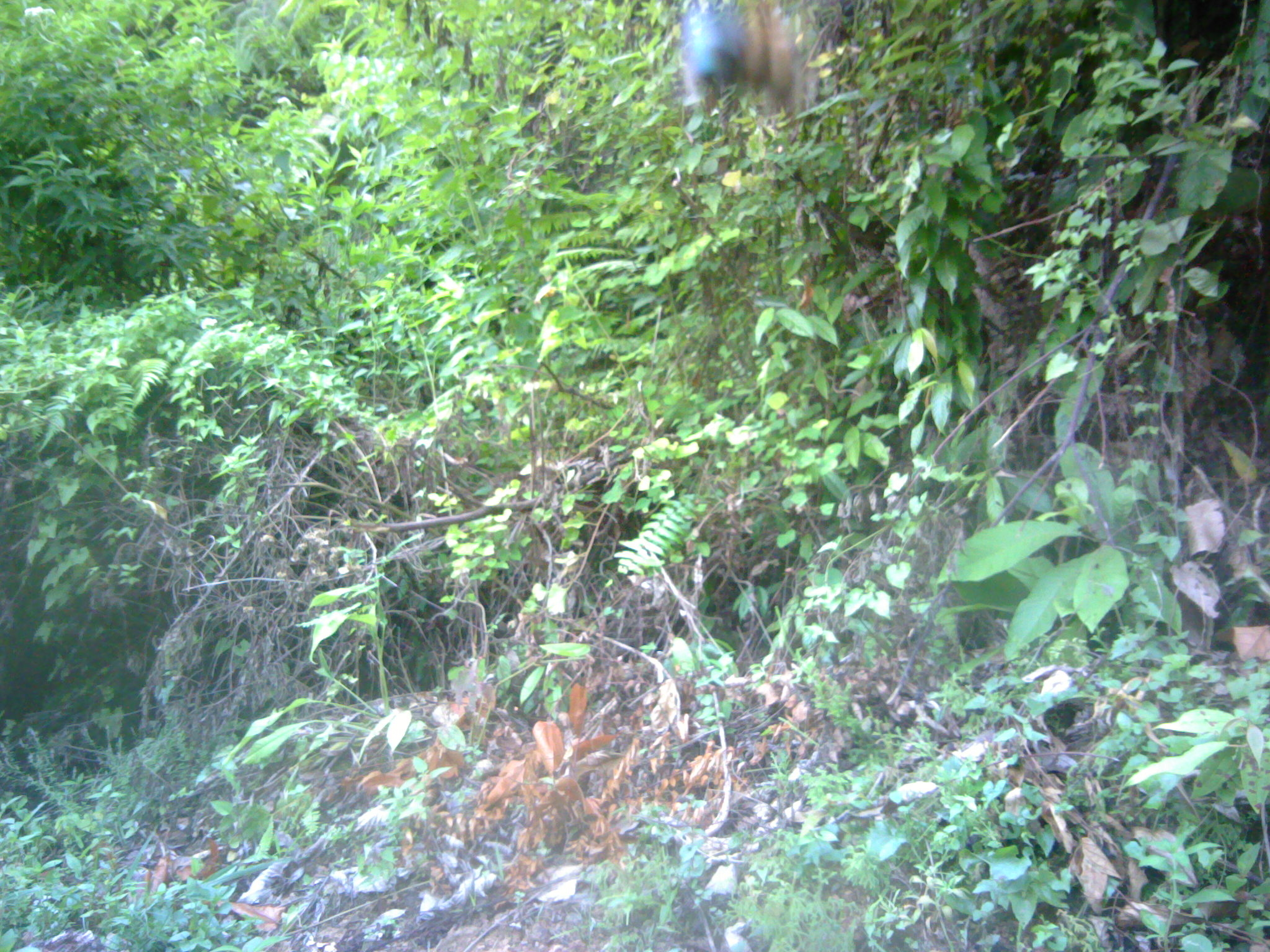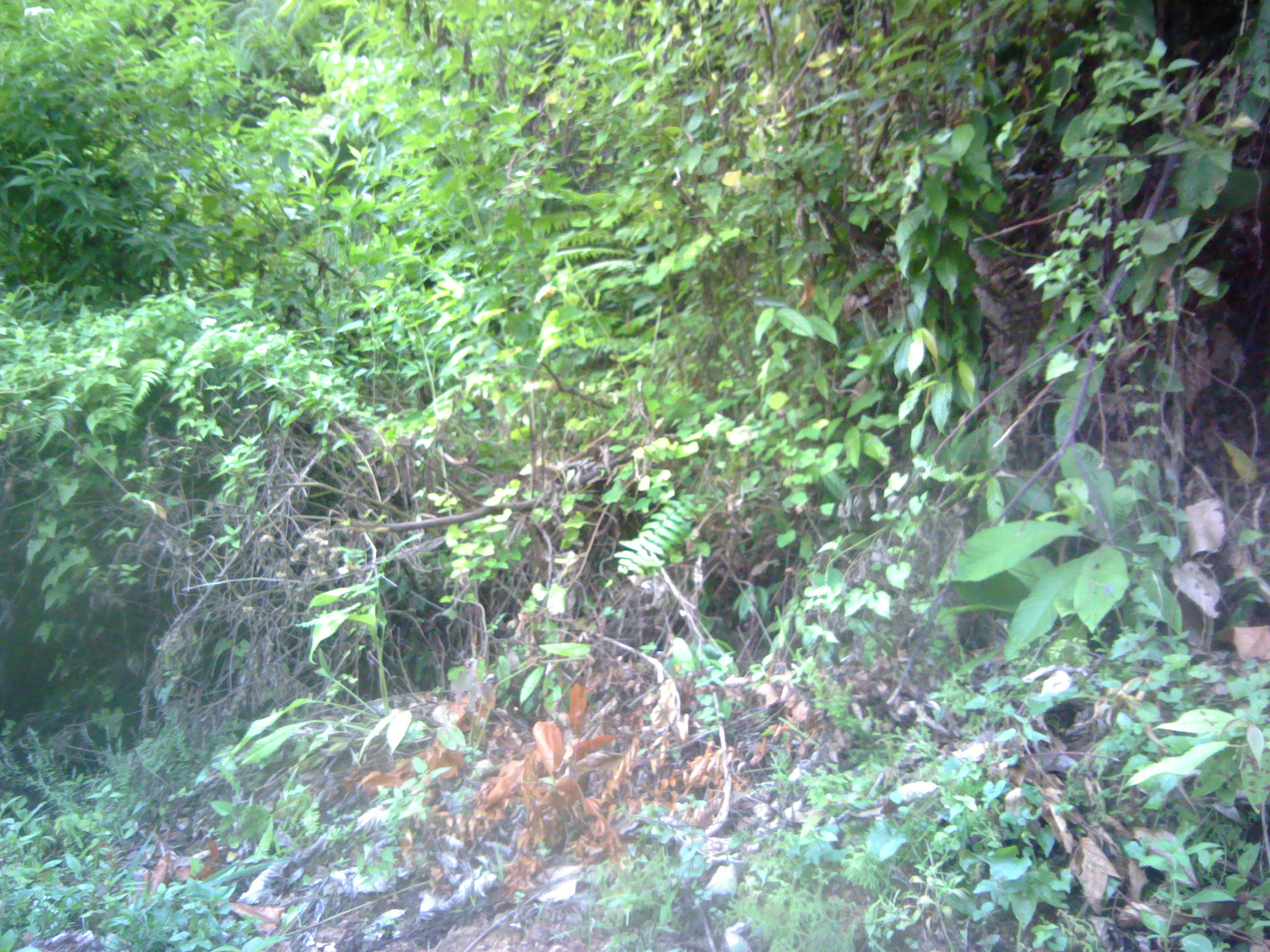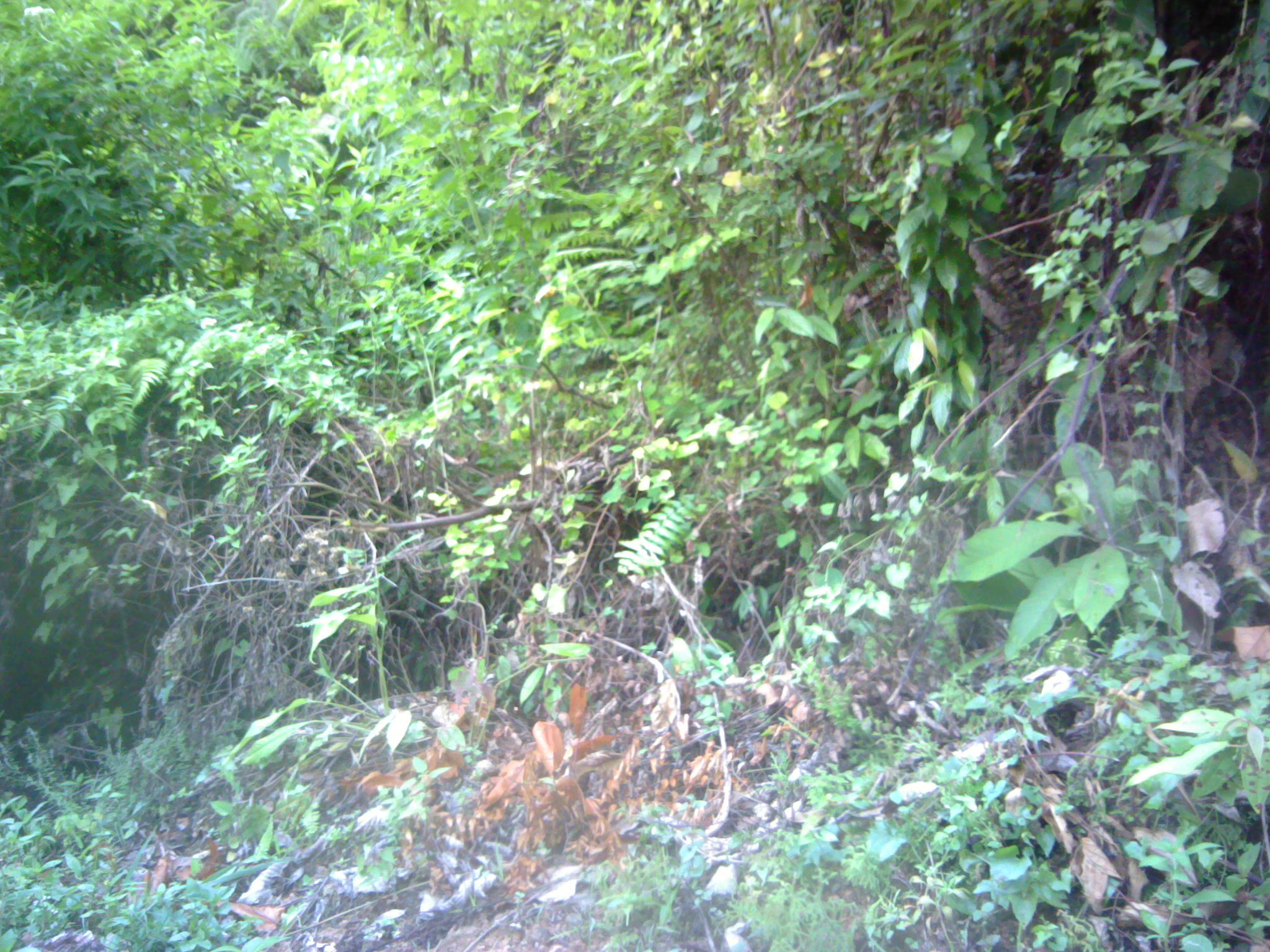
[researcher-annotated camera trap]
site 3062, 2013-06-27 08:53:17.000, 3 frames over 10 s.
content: unidentified animal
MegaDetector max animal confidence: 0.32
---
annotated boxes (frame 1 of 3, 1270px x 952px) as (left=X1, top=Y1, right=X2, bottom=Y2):
unknown: (left=674, top=0, right=815, bottom=112)